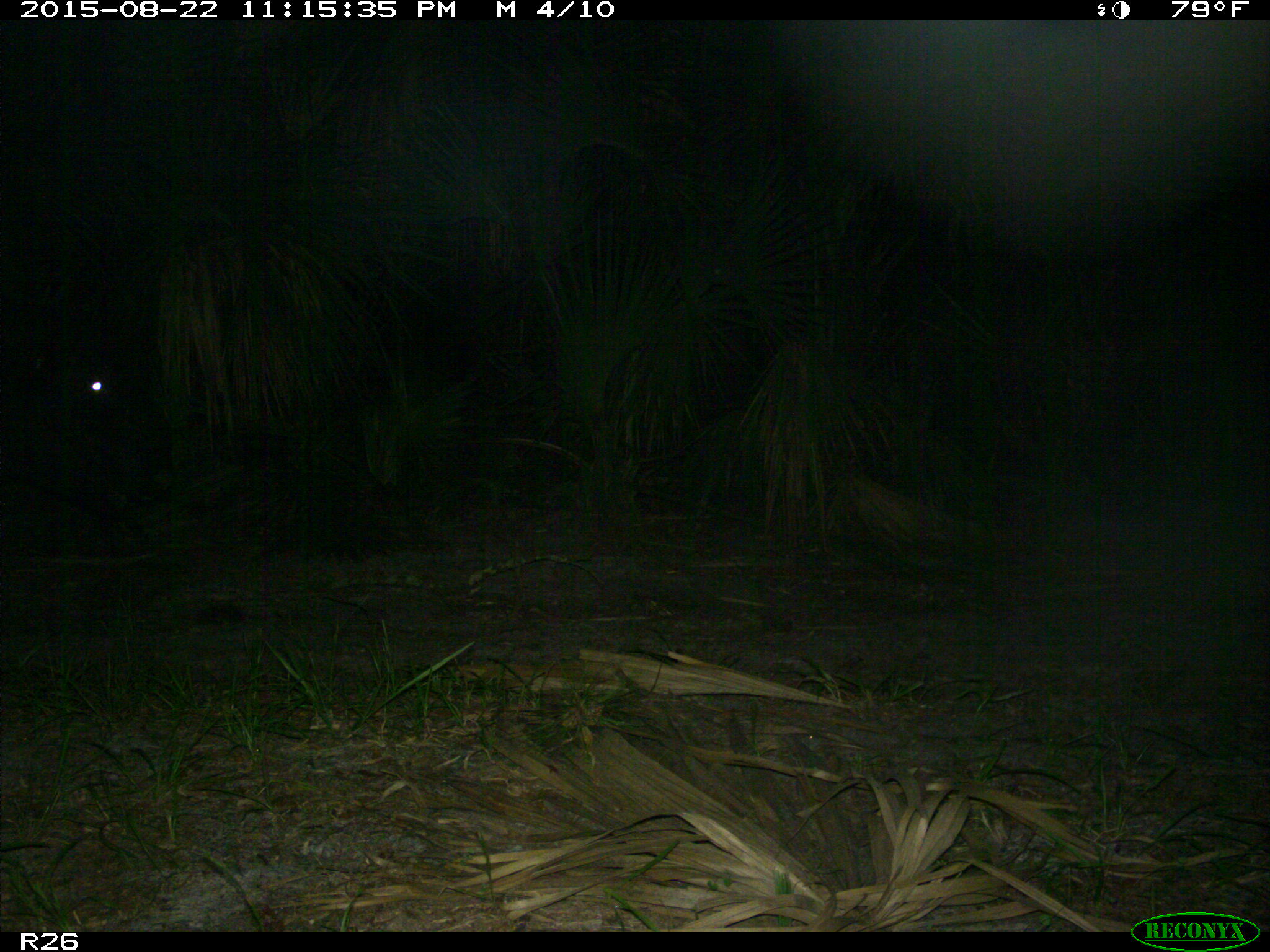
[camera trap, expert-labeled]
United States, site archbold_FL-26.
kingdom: Animalia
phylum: Chordata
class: Mammalia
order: Artiodactyla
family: Bovidae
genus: Bos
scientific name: Bos taurus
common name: domestic cow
Bos taurus (domestic cow).